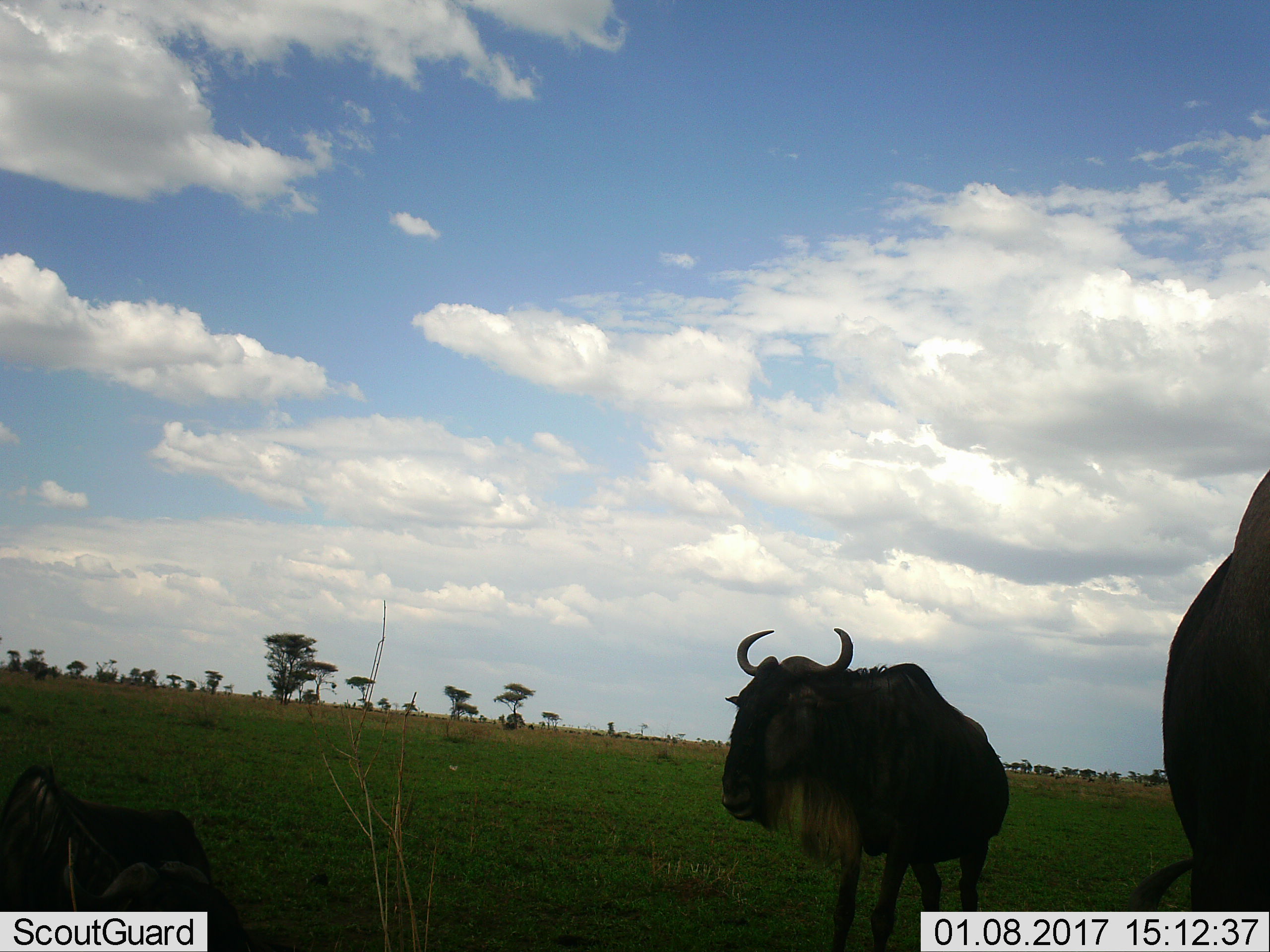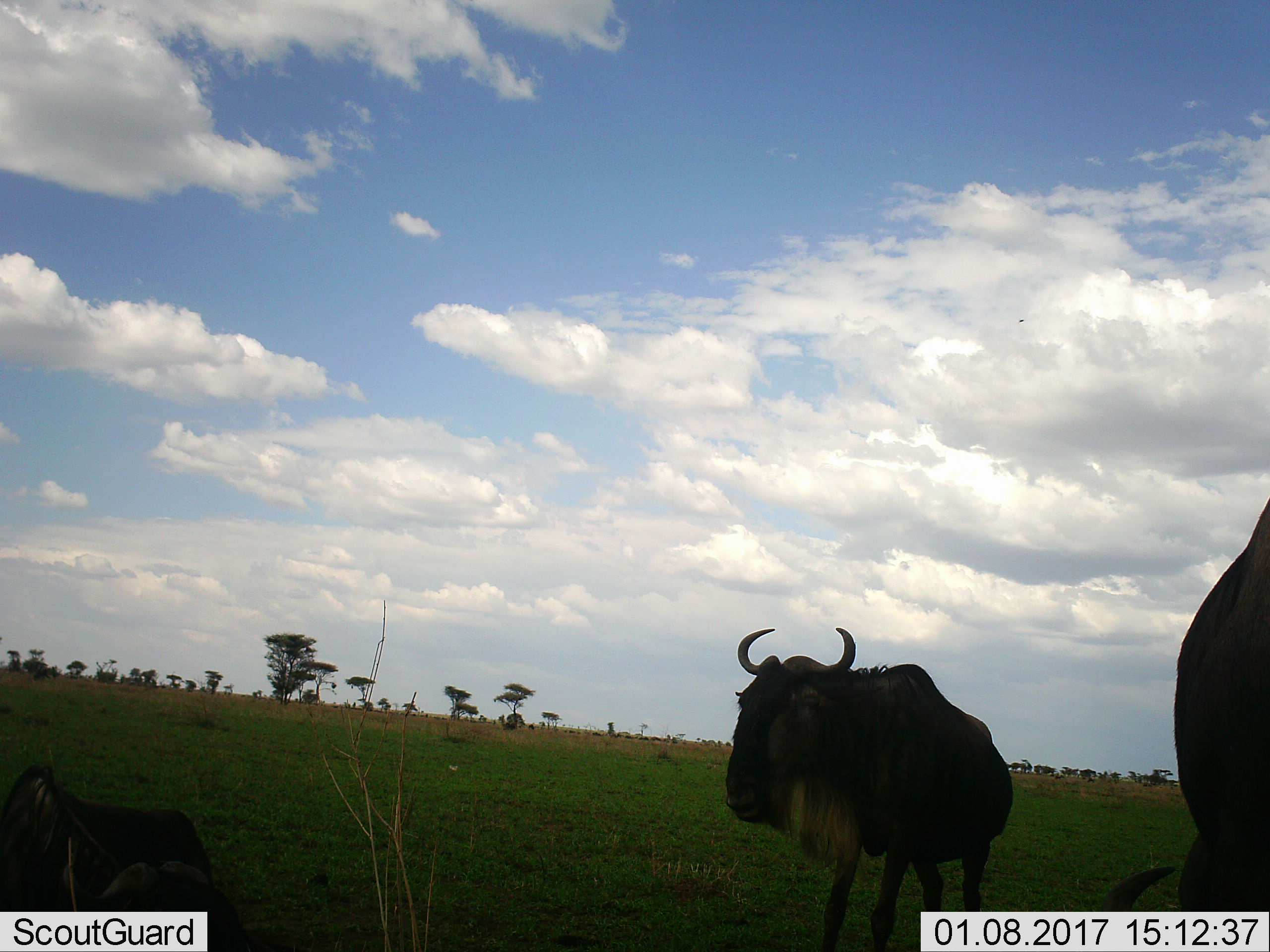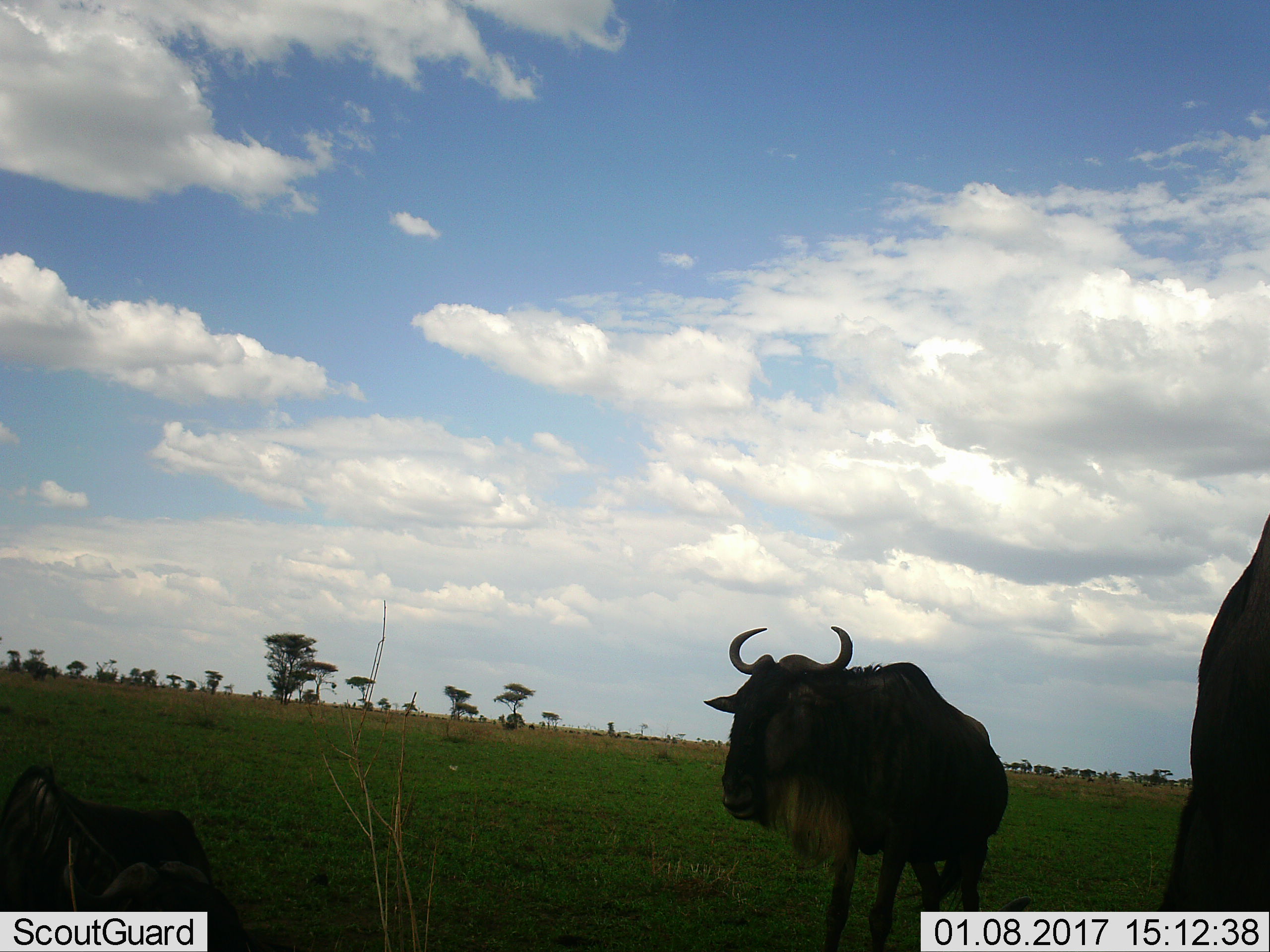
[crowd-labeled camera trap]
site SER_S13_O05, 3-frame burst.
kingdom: Animalia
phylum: Chordata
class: Mammalia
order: Artiodactyla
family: Bovidae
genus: Connochaetes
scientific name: Connochaetes taurinus taurinus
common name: blue wildebeest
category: wildebeestblue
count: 3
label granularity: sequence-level